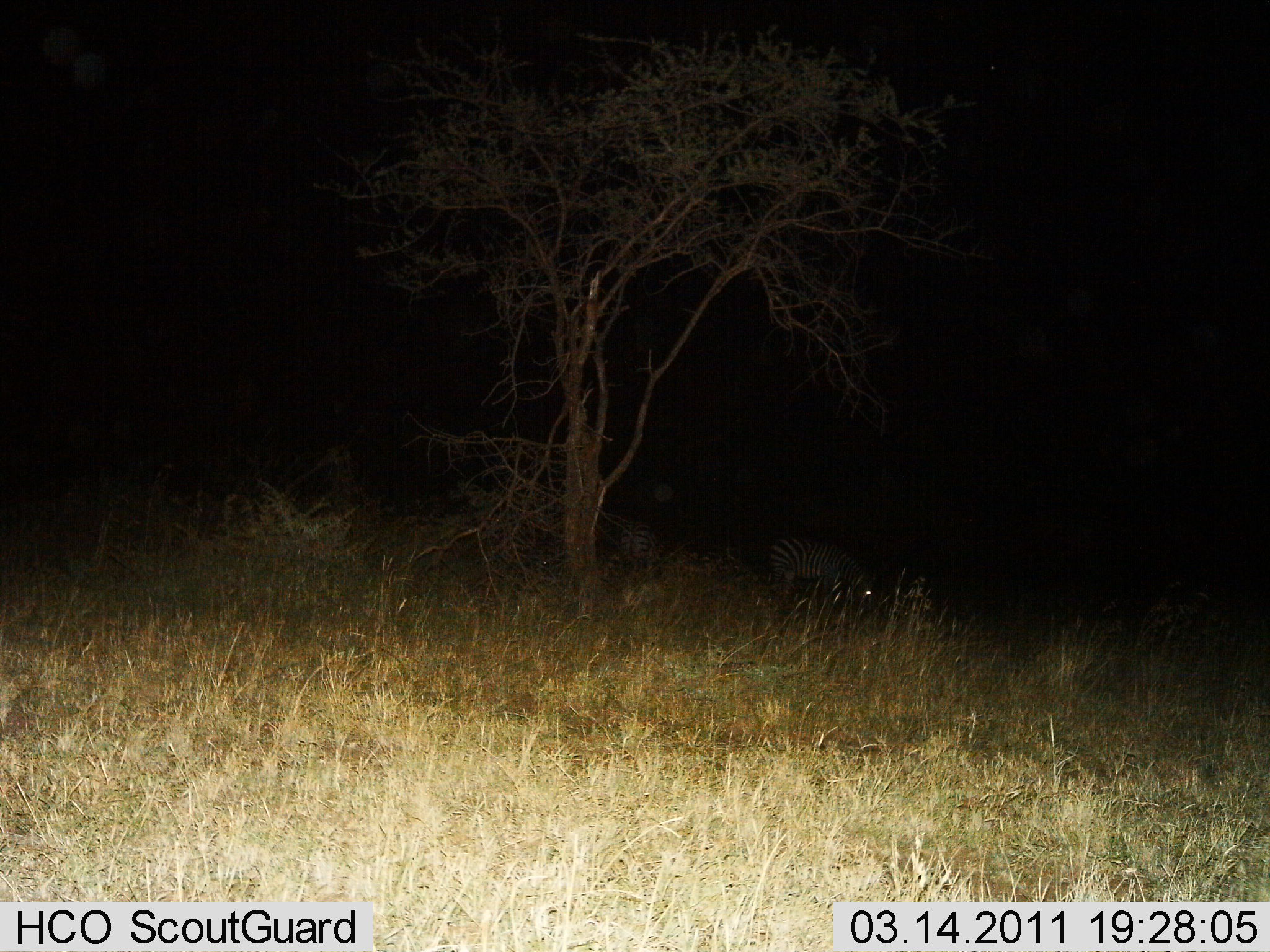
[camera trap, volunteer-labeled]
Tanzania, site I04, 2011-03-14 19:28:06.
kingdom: Animalia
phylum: Chordata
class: Mammalia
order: Perissodactyla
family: Equidae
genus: Equus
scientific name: Equus quagga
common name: plains zebra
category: zebra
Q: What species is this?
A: Zebra (plains zebra) (Equus quagga).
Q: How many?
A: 2.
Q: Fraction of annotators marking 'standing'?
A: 62%.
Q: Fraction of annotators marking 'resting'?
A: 8%.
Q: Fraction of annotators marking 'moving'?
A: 0%.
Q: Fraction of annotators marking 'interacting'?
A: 0%.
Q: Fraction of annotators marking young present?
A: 0%.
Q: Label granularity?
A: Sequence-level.